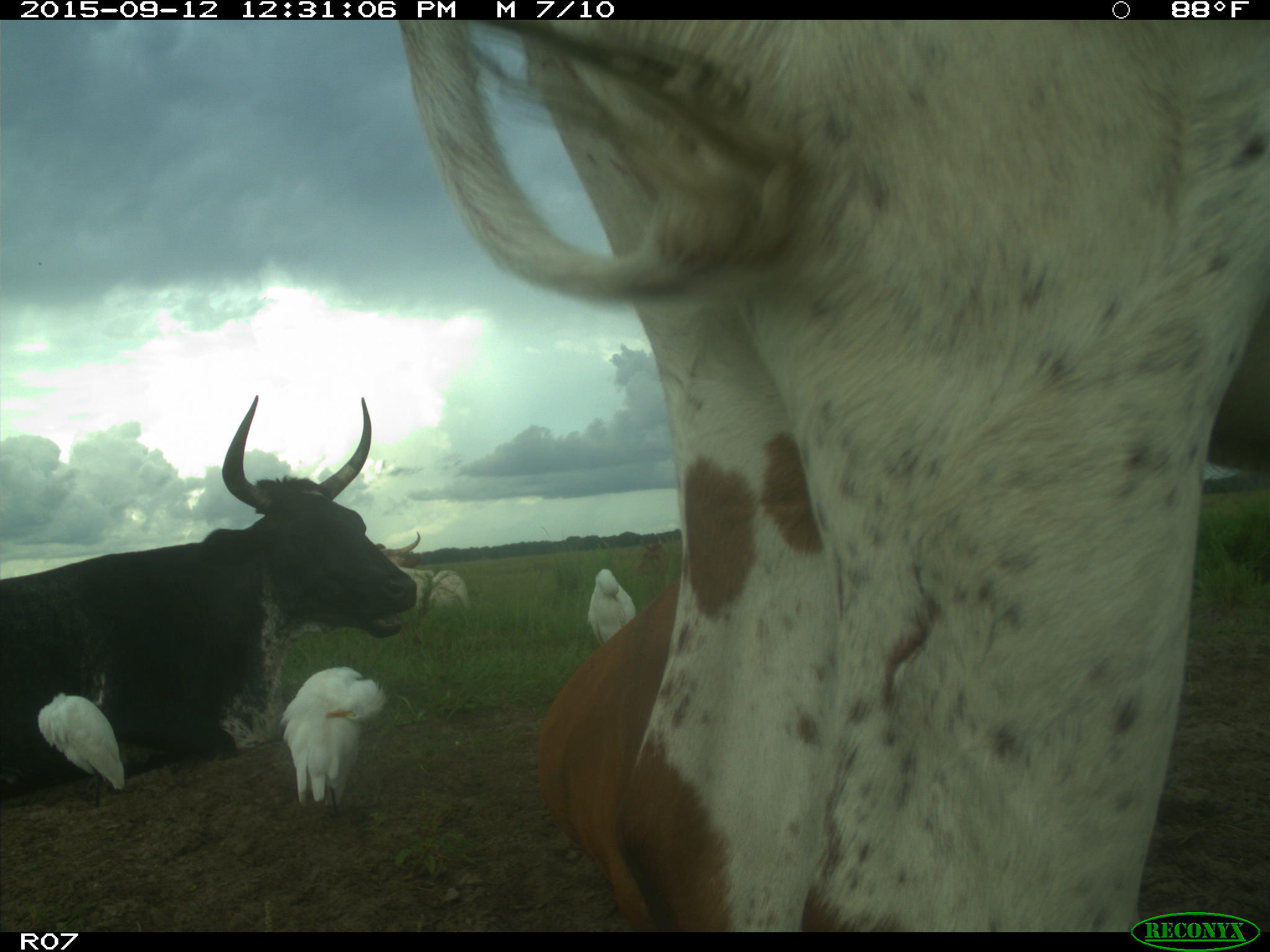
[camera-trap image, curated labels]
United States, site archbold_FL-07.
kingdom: Animalia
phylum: Chordata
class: Mammalia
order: Artiodactyla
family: Bovidae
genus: Bos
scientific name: Bos taurus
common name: domestic cow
Bos taurus (domestic cow).